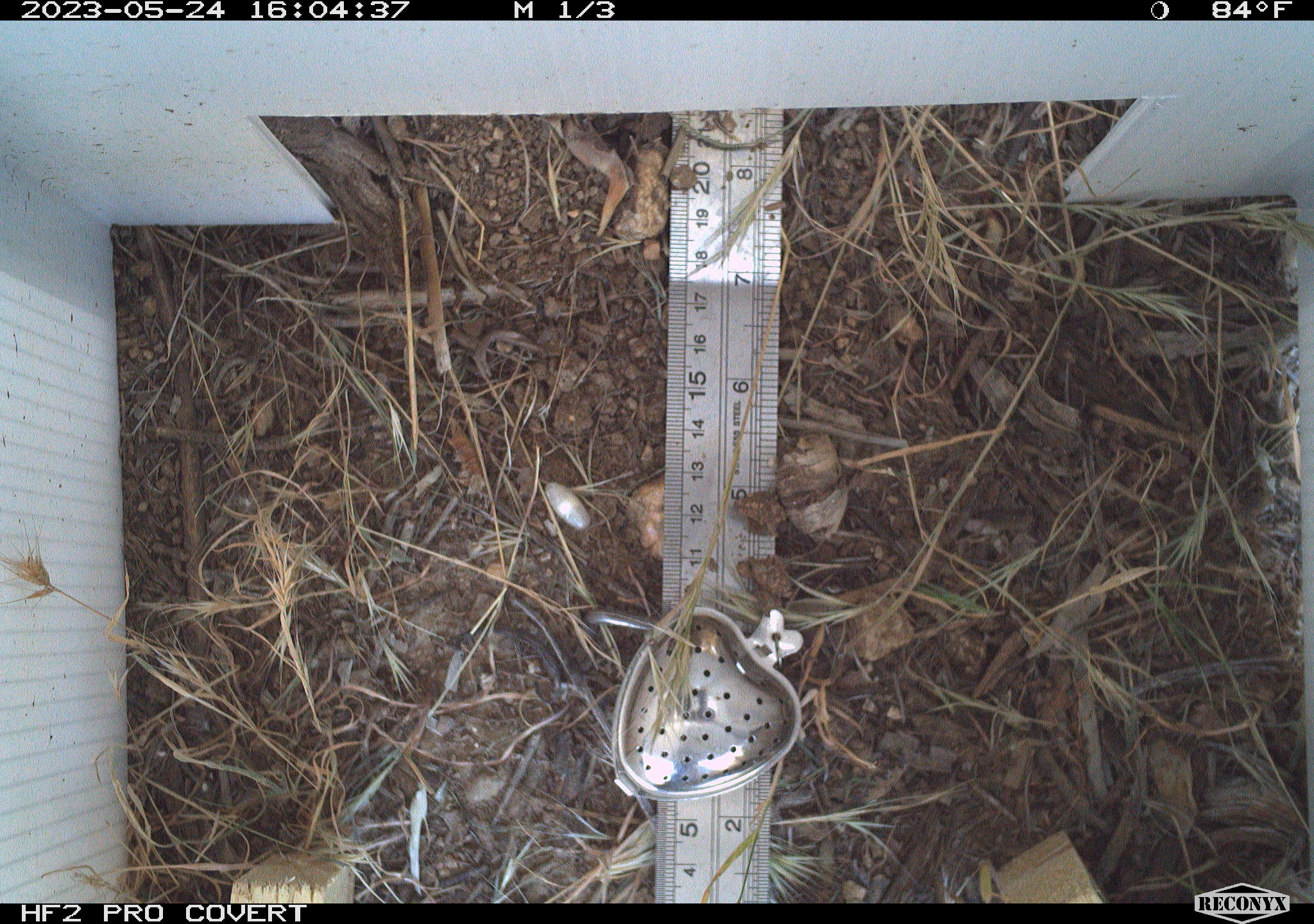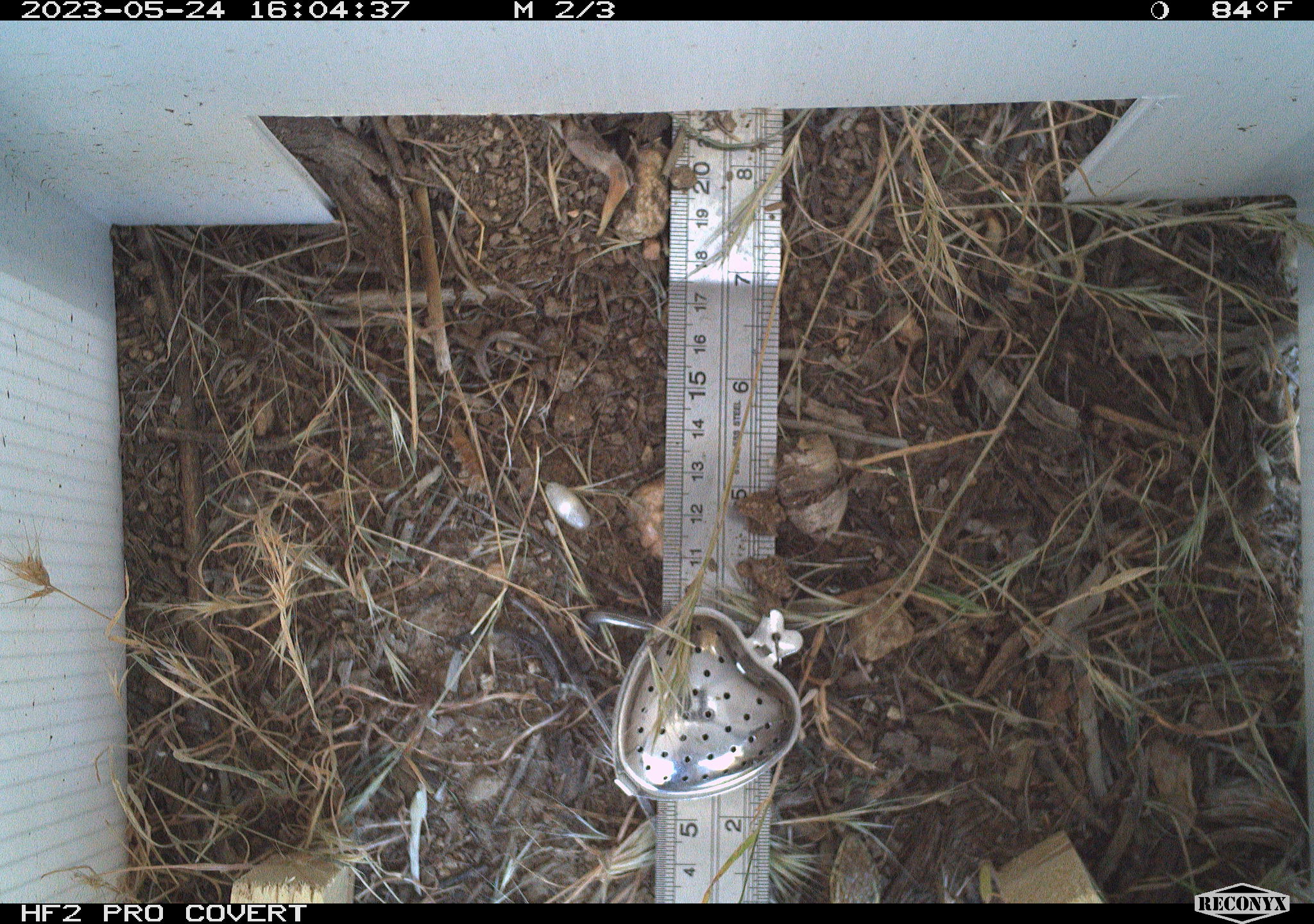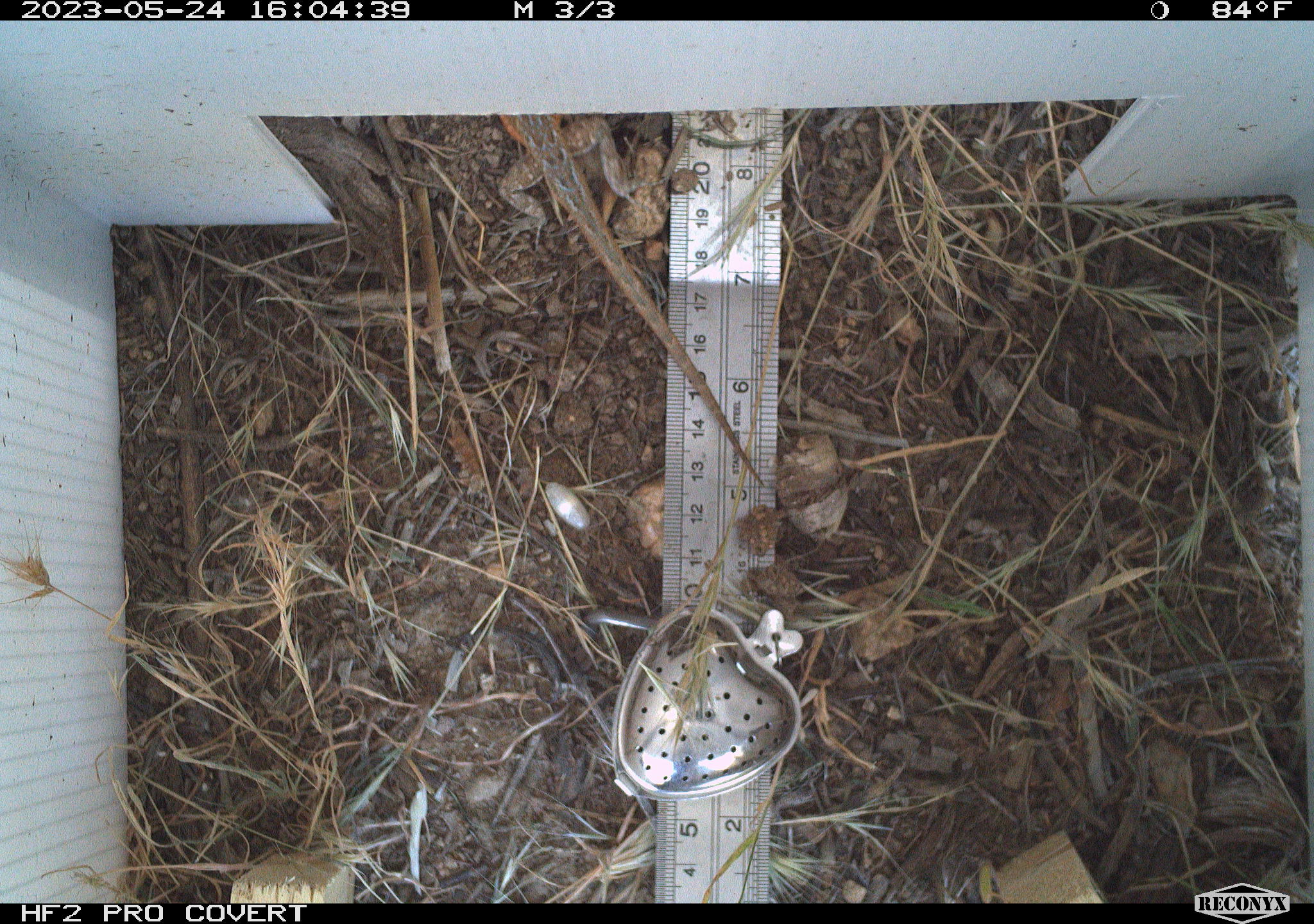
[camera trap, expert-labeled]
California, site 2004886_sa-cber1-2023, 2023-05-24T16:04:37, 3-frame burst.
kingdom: Animalia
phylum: Chordata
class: Reptilia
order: Squamata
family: Phrynosomatidae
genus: Uta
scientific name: Uta stansburiana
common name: common side-blotched lizard